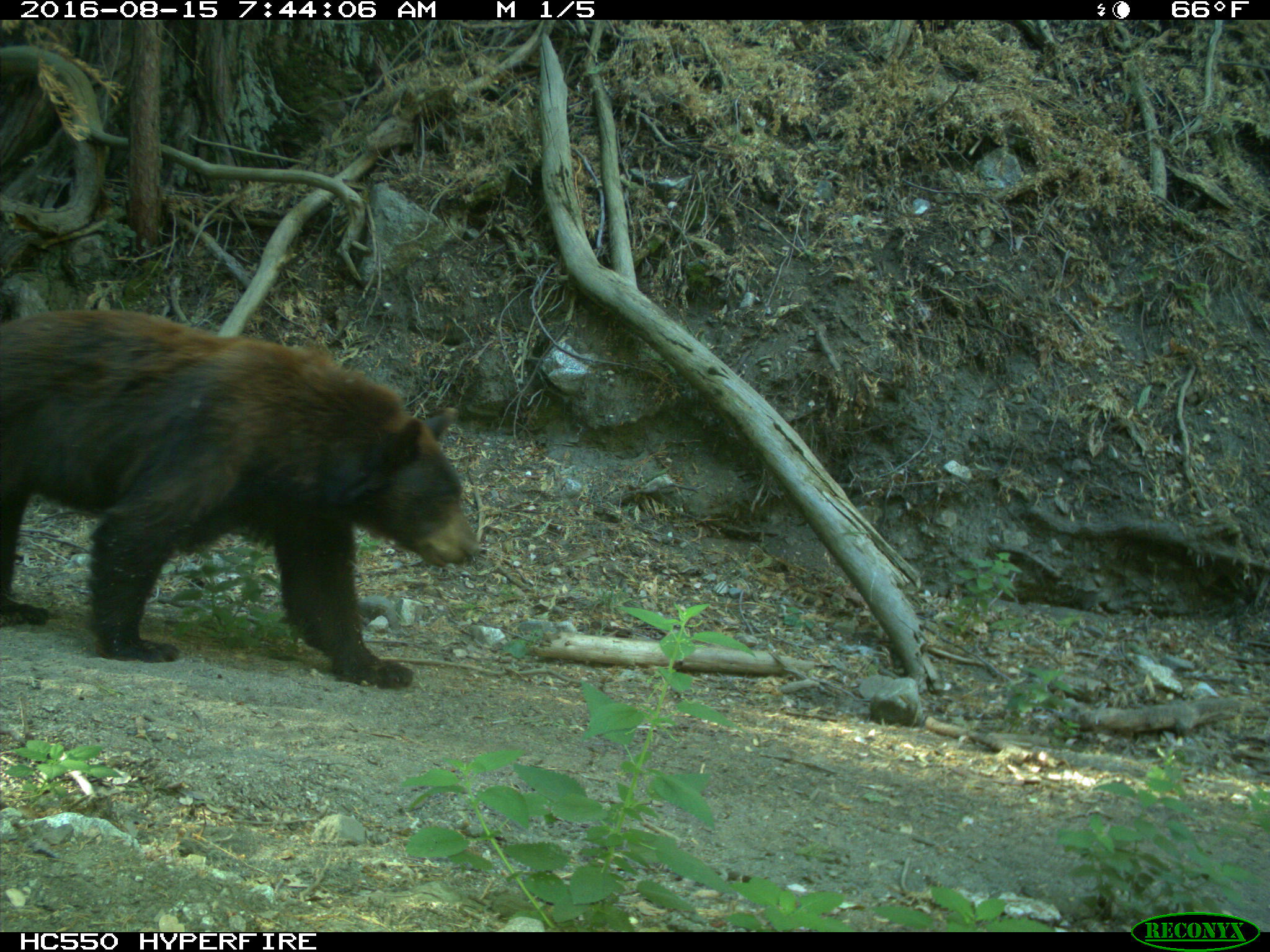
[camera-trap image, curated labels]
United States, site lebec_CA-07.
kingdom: Animalia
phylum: Chordata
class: Mammalia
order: Carnivora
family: Ursidae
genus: Ursus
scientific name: Ursus americanus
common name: american black bear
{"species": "Ursus americanus (american black bear)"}